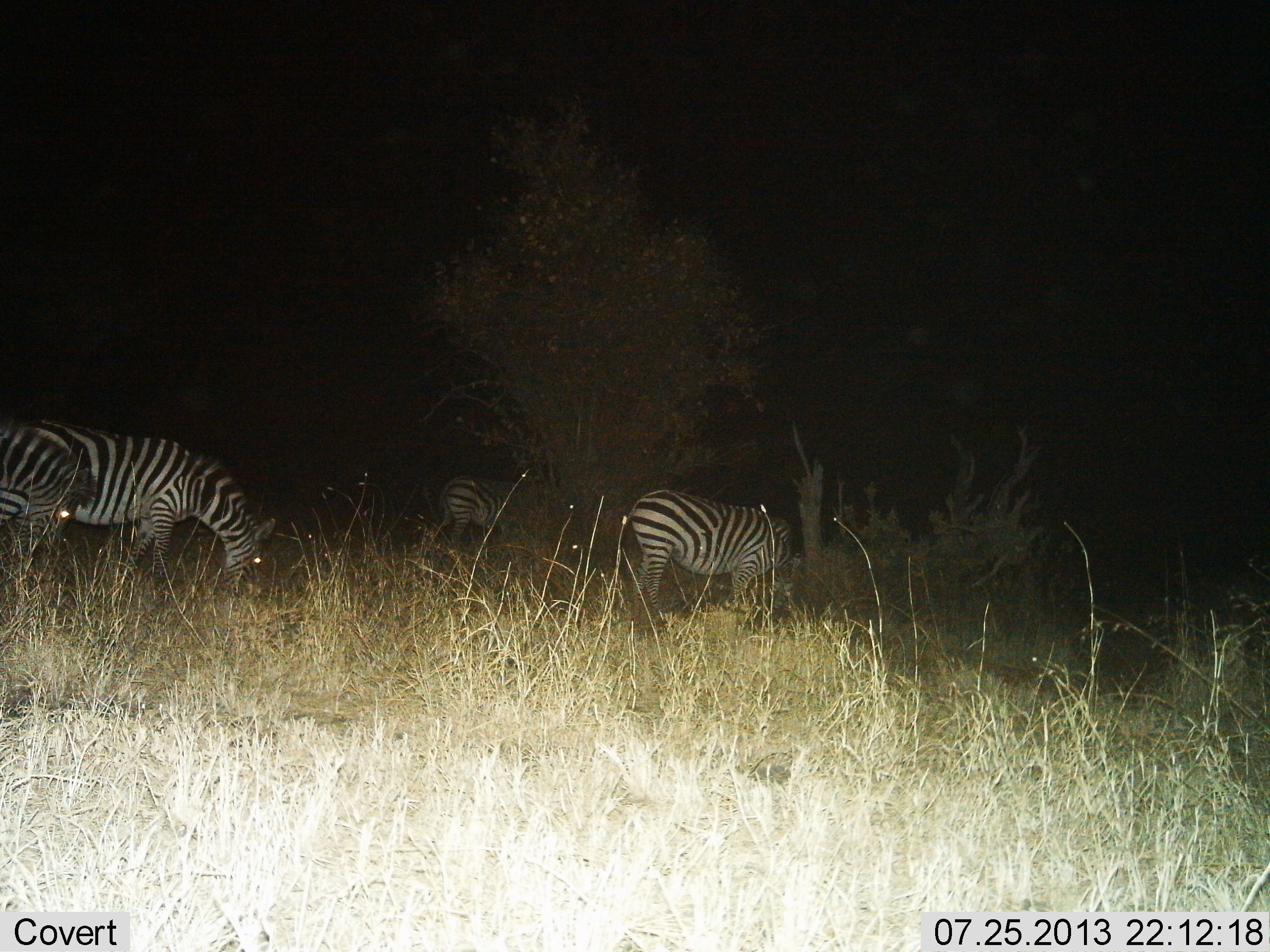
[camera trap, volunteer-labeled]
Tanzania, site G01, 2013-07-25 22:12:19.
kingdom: Animalia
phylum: Chordata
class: Mammalia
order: Perissodactyla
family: Equidae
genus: Equus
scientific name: Equus quagga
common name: plains zebra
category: zebra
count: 4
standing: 41%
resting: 0%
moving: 12%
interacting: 0%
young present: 0%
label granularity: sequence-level